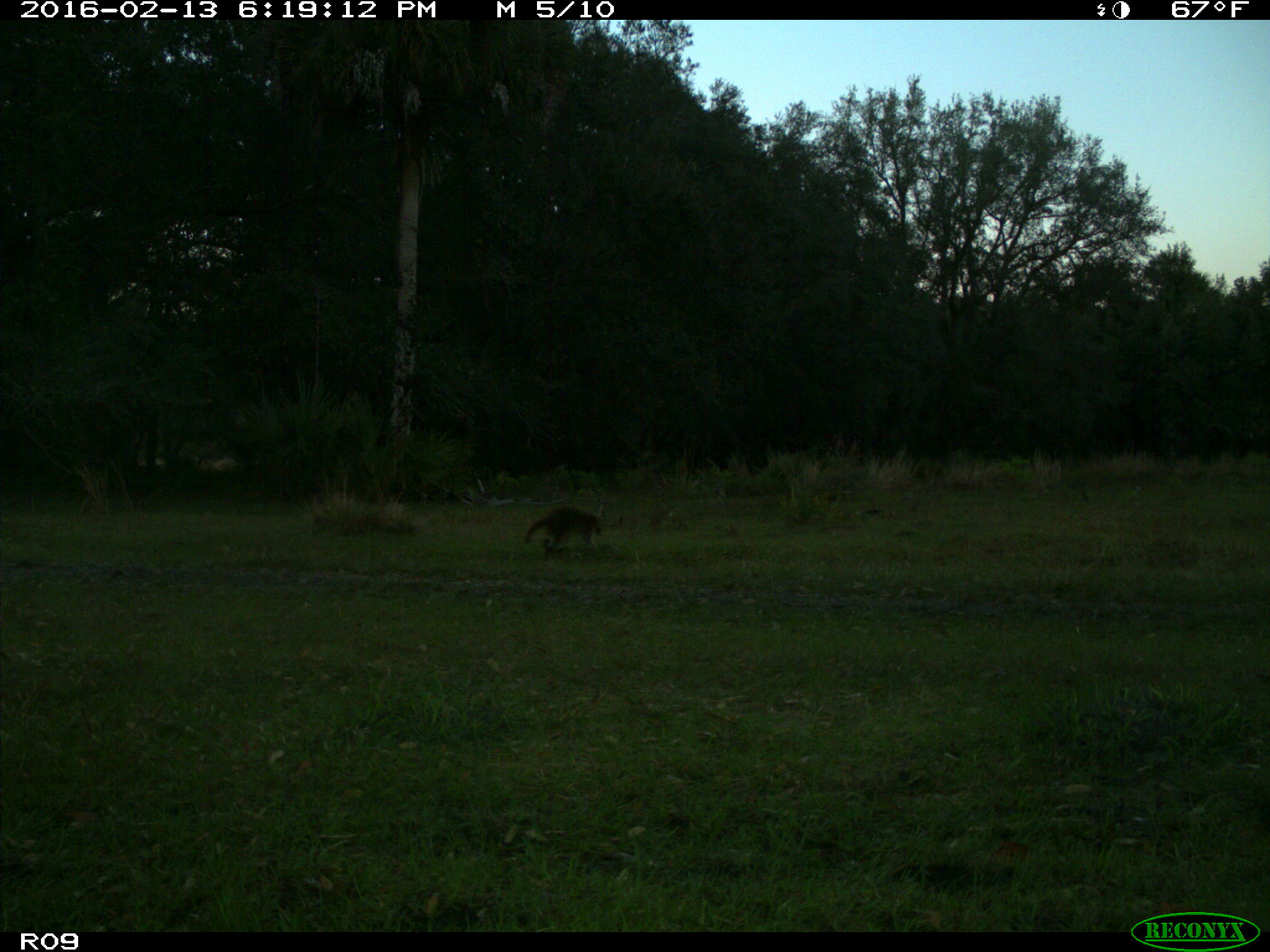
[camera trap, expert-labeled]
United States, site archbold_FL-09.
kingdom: Animalia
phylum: Chordata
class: Mammalia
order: Carnivora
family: Procyonidae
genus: Procyon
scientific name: Procyon lotor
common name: common raccoon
Procyon lotor (common raccoon).